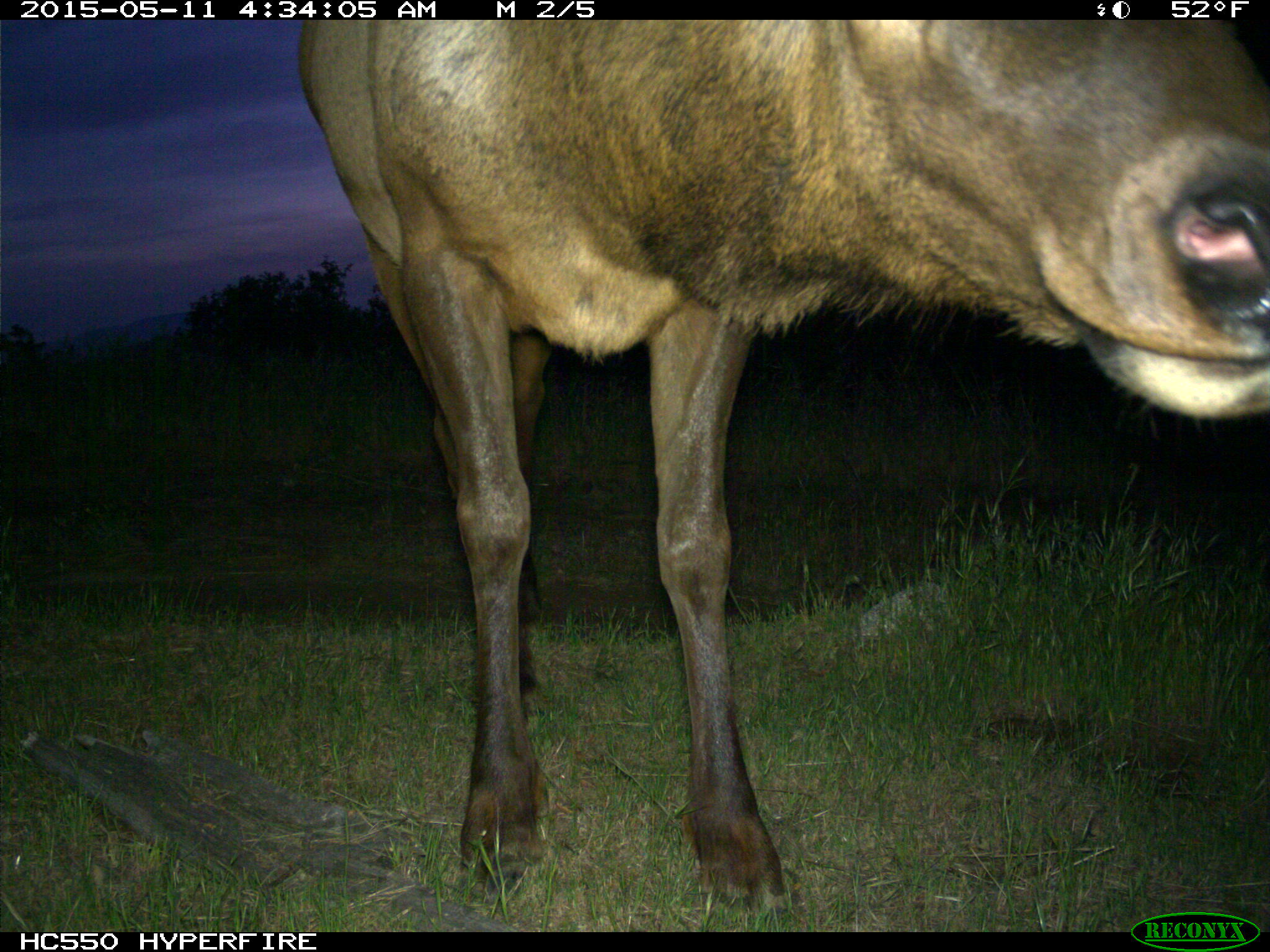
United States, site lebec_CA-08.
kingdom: Animalia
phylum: Chordata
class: Mammalia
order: Artiodactyla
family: Cervidae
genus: Cervus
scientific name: Cervus canadensis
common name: elk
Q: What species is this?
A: Cervus canadensis (elk).